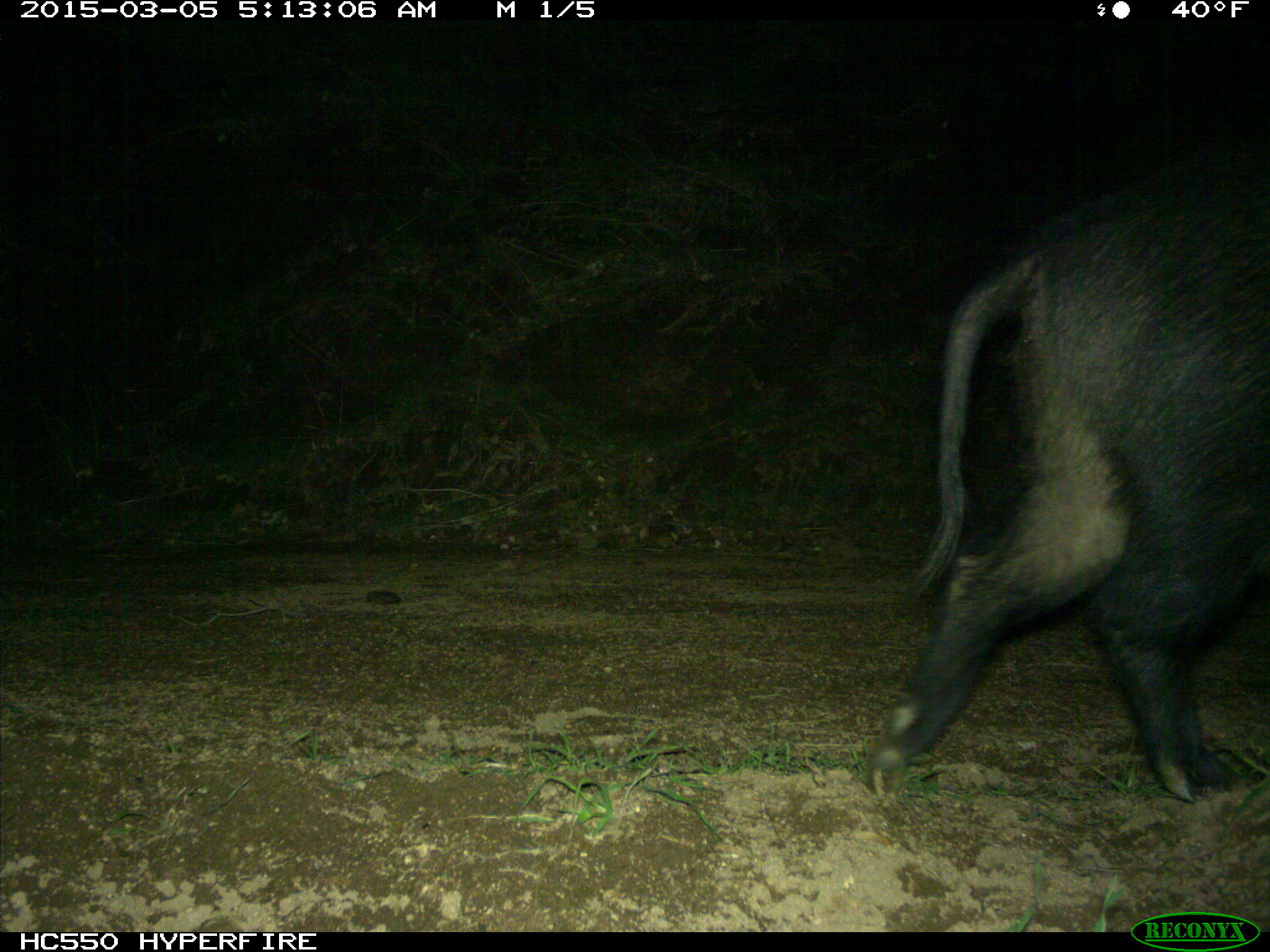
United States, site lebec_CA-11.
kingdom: Animalia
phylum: Chordata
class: Mammalia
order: Artiodactyla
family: Suidae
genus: Sus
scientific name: Sus scrofa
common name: wild boar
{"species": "Sus scrofa (wild boar)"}